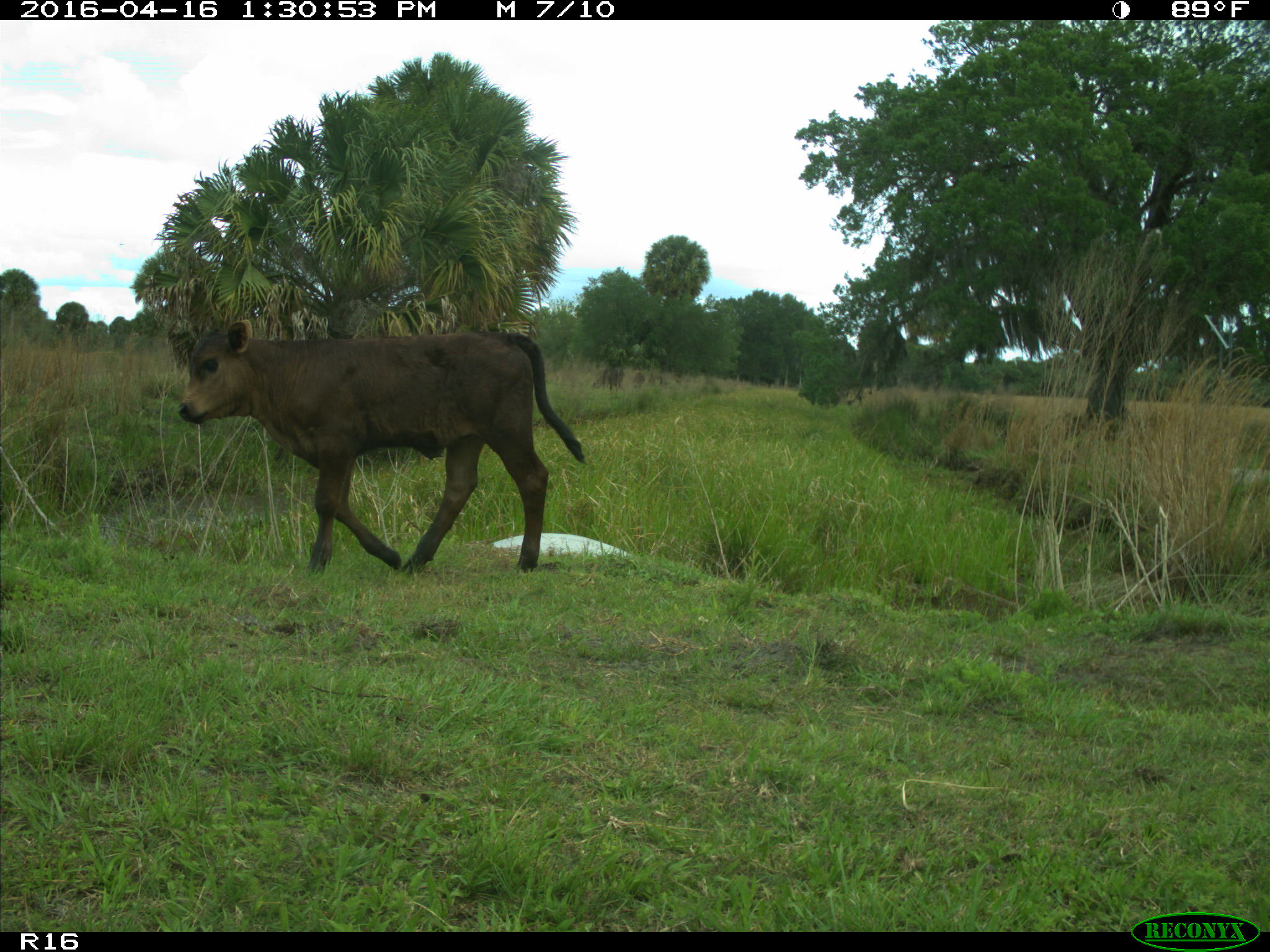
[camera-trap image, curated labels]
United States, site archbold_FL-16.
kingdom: Animalia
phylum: Chordata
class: Mammalia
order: Artiodactyla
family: Bovidae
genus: Bos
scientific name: Bos taurus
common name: domestic cow